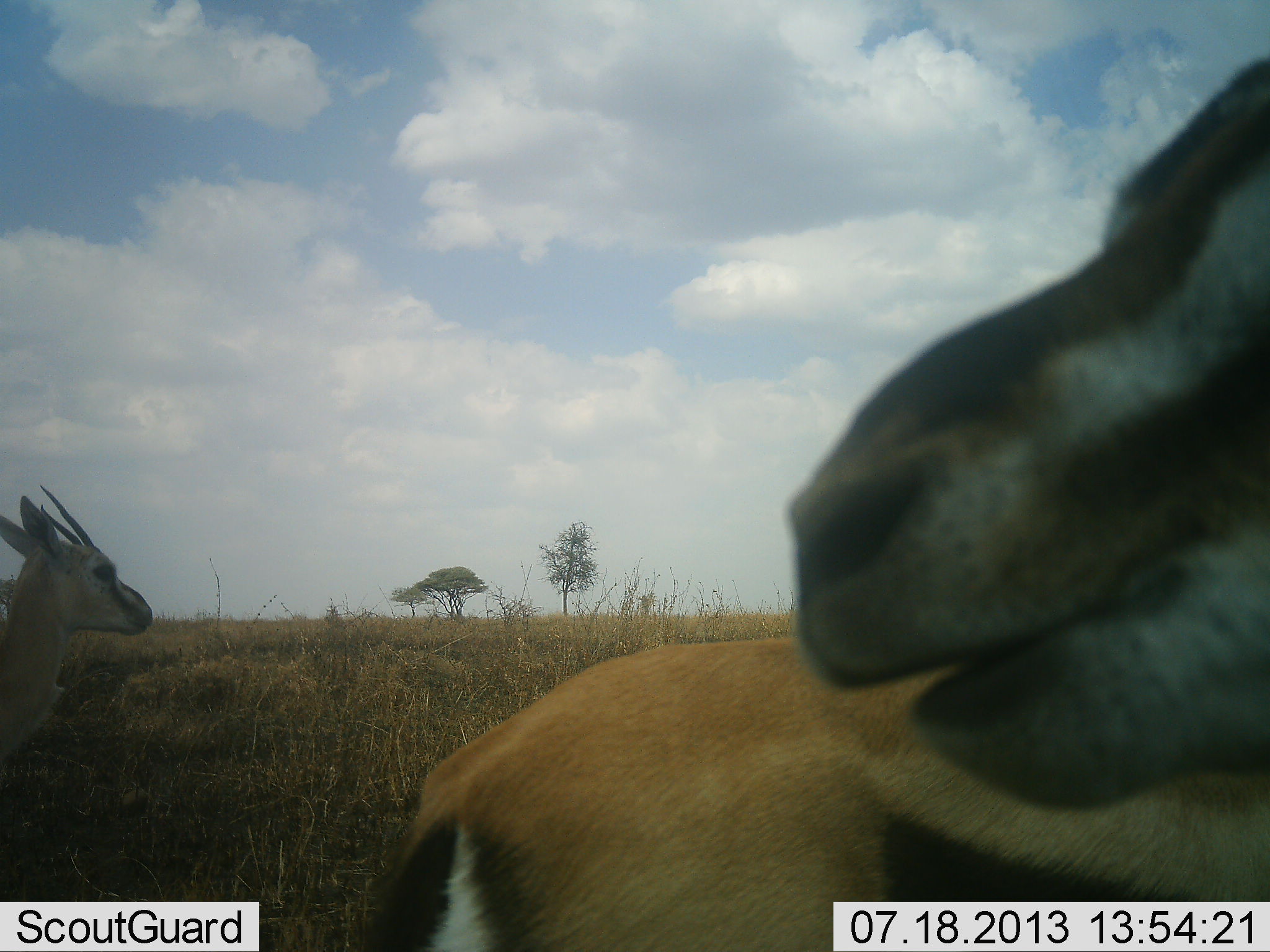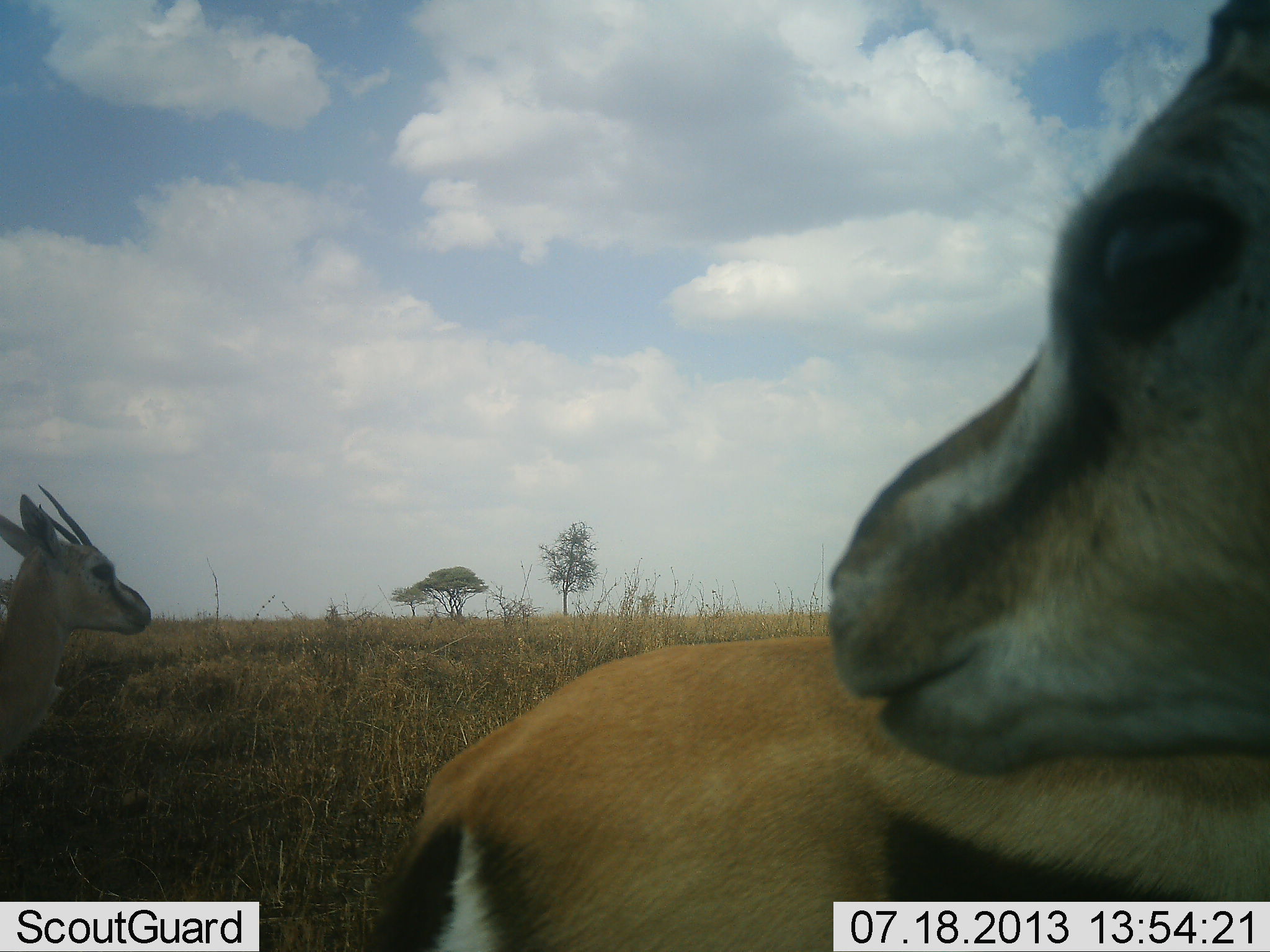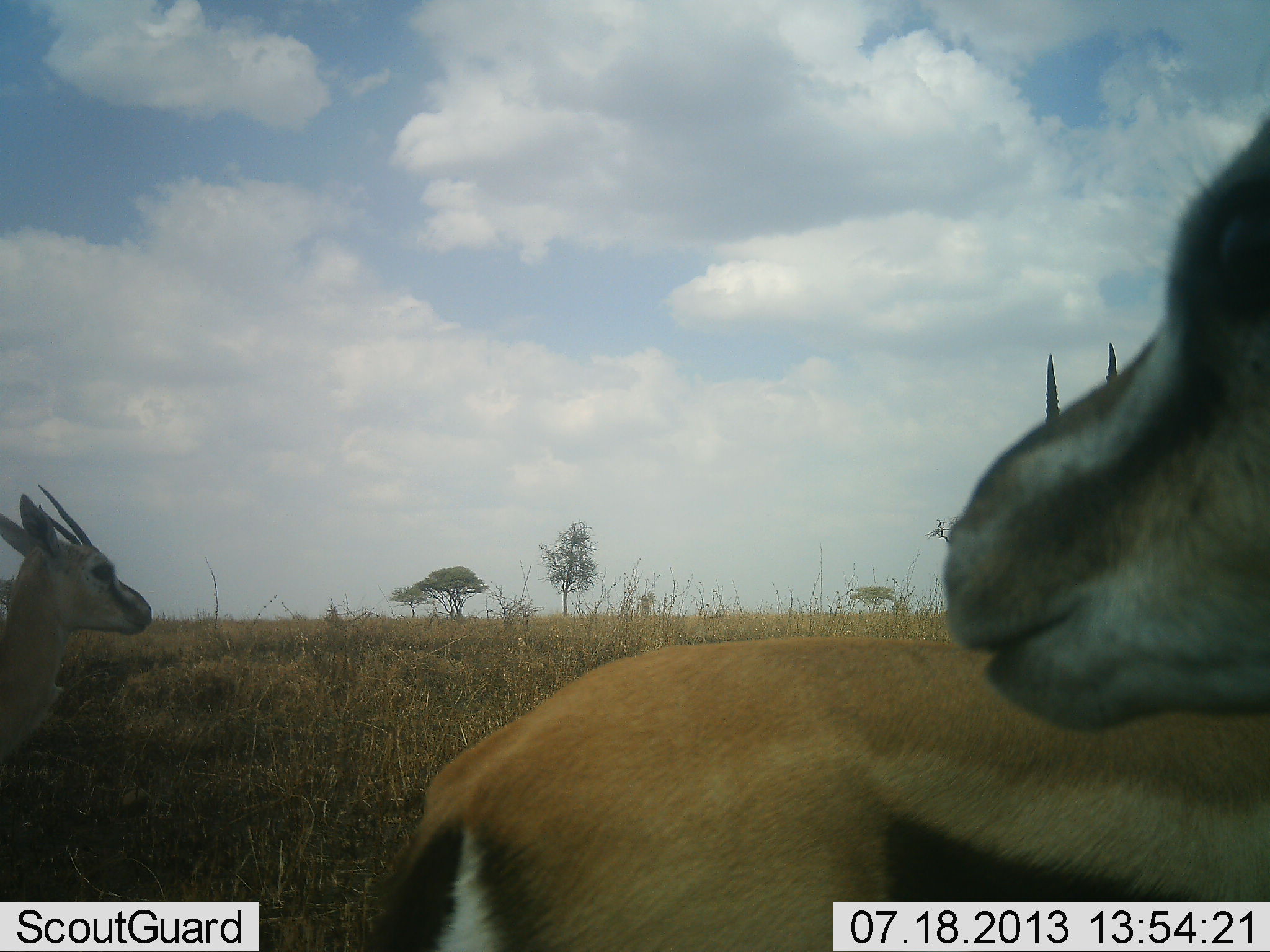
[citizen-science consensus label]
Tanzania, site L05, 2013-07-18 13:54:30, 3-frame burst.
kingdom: Animalia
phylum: Chordata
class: Mammalia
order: Artiodactyla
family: Bovidae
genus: Eudorcas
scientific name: Eudorcas thomsonii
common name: thomson's gazelle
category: gazellethomsons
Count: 3.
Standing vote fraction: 88%.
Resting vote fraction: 4%.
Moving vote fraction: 8%.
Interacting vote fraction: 16%.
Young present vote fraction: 0%.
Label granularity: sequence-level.